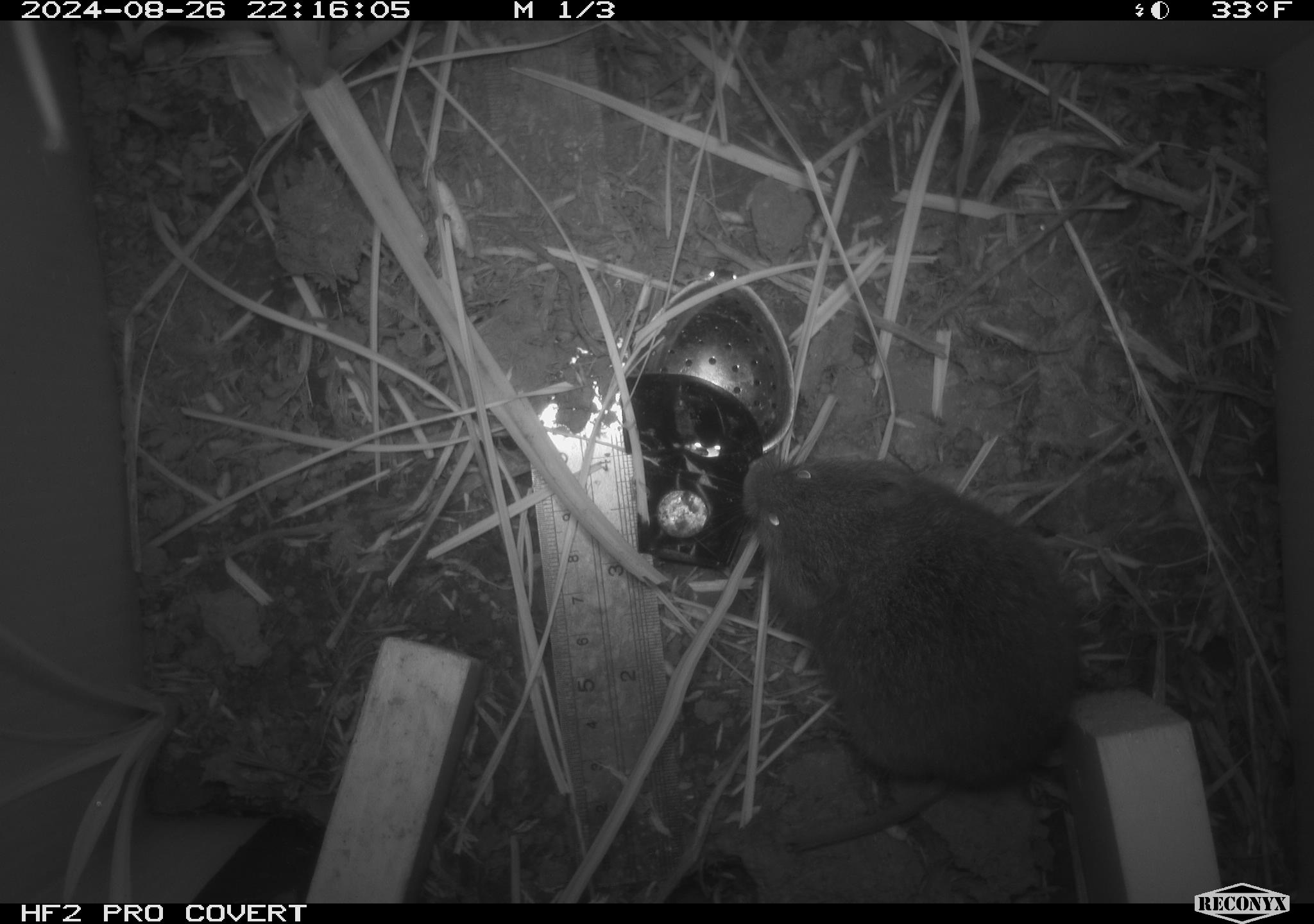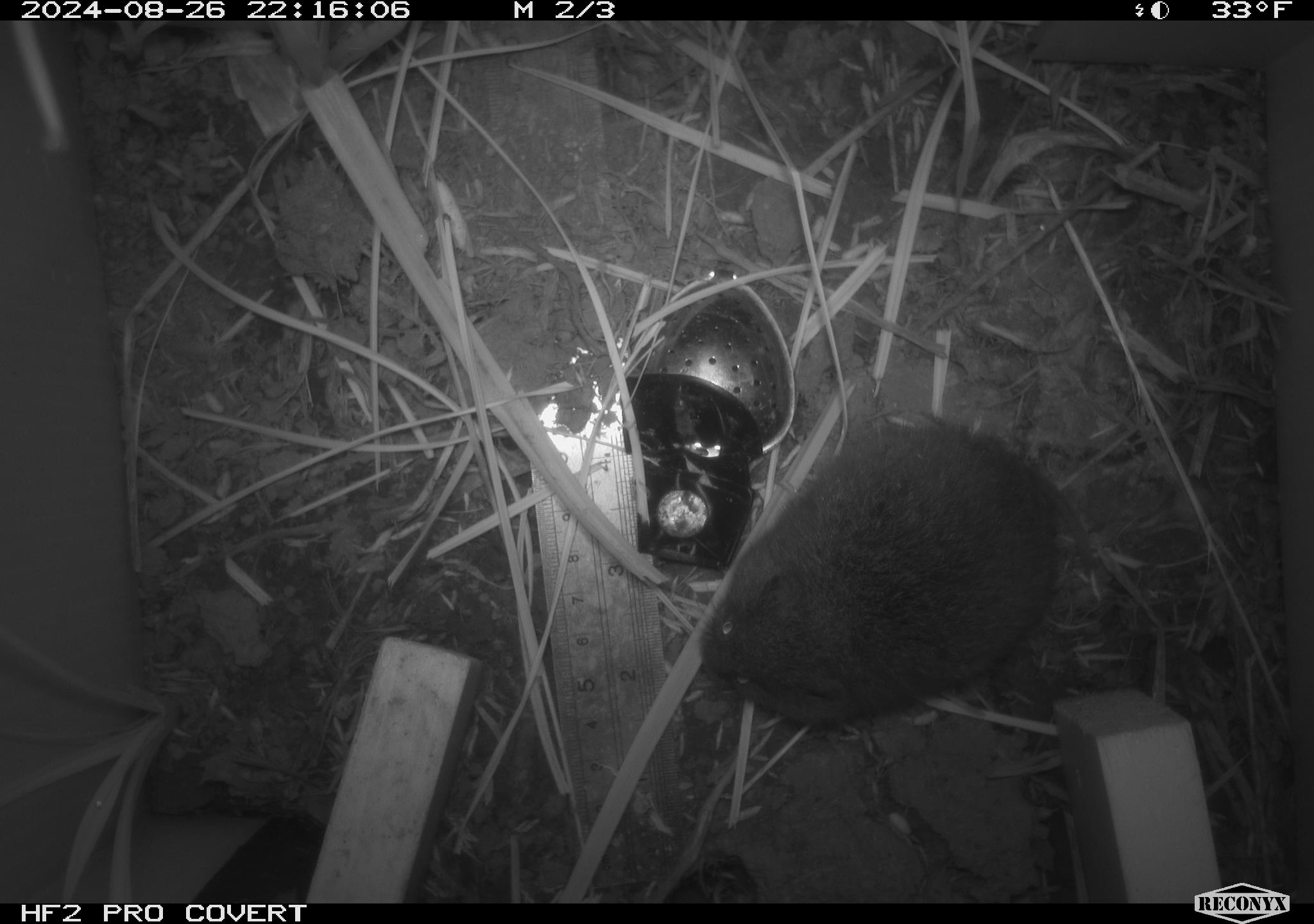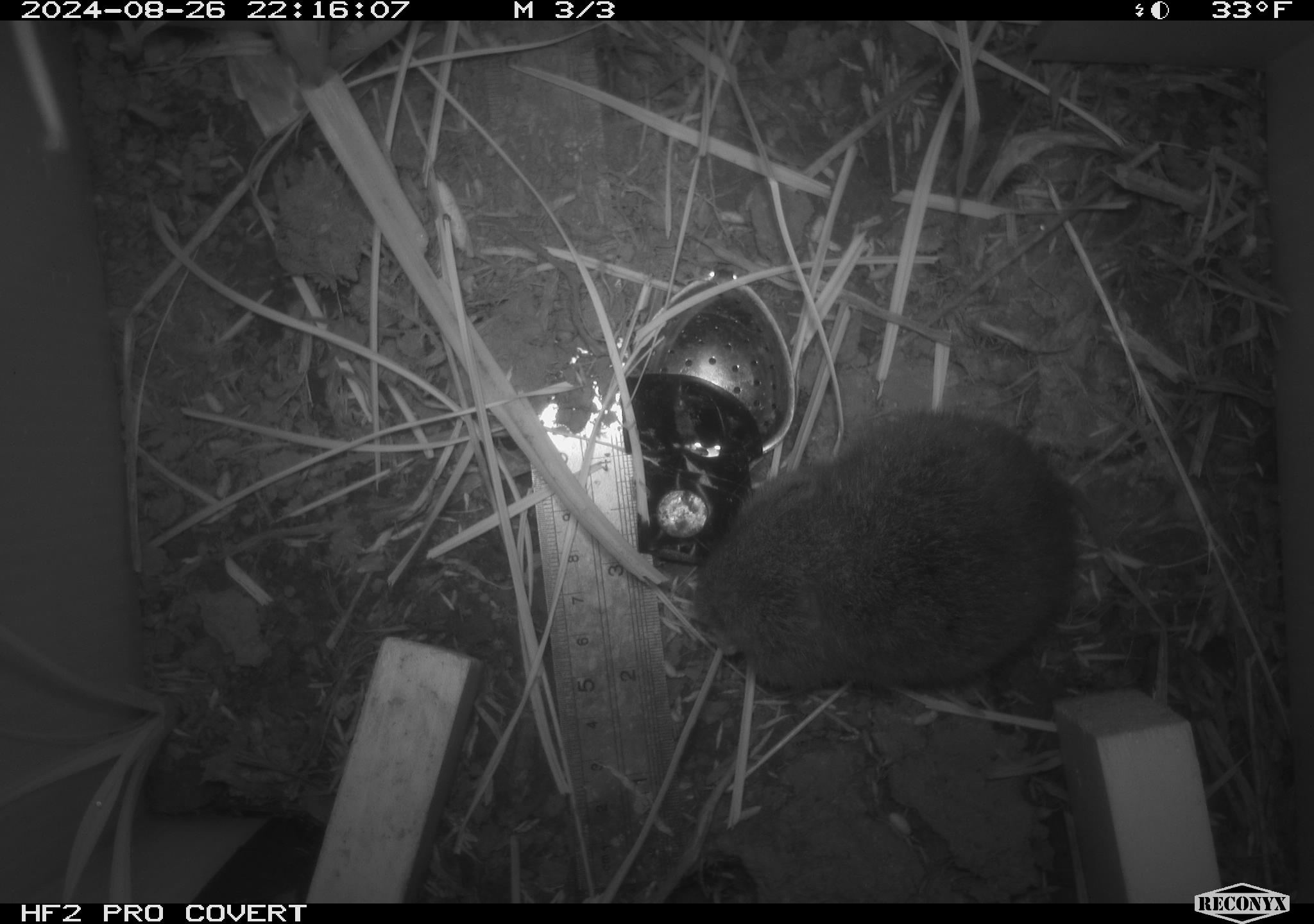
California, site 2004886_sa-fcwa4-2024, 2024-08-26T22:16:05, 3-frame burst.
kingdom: Animalia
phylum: Chordata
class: Mammalia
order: Rodentia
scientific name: Rodentia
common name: rodent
Rodent (Rodentia).